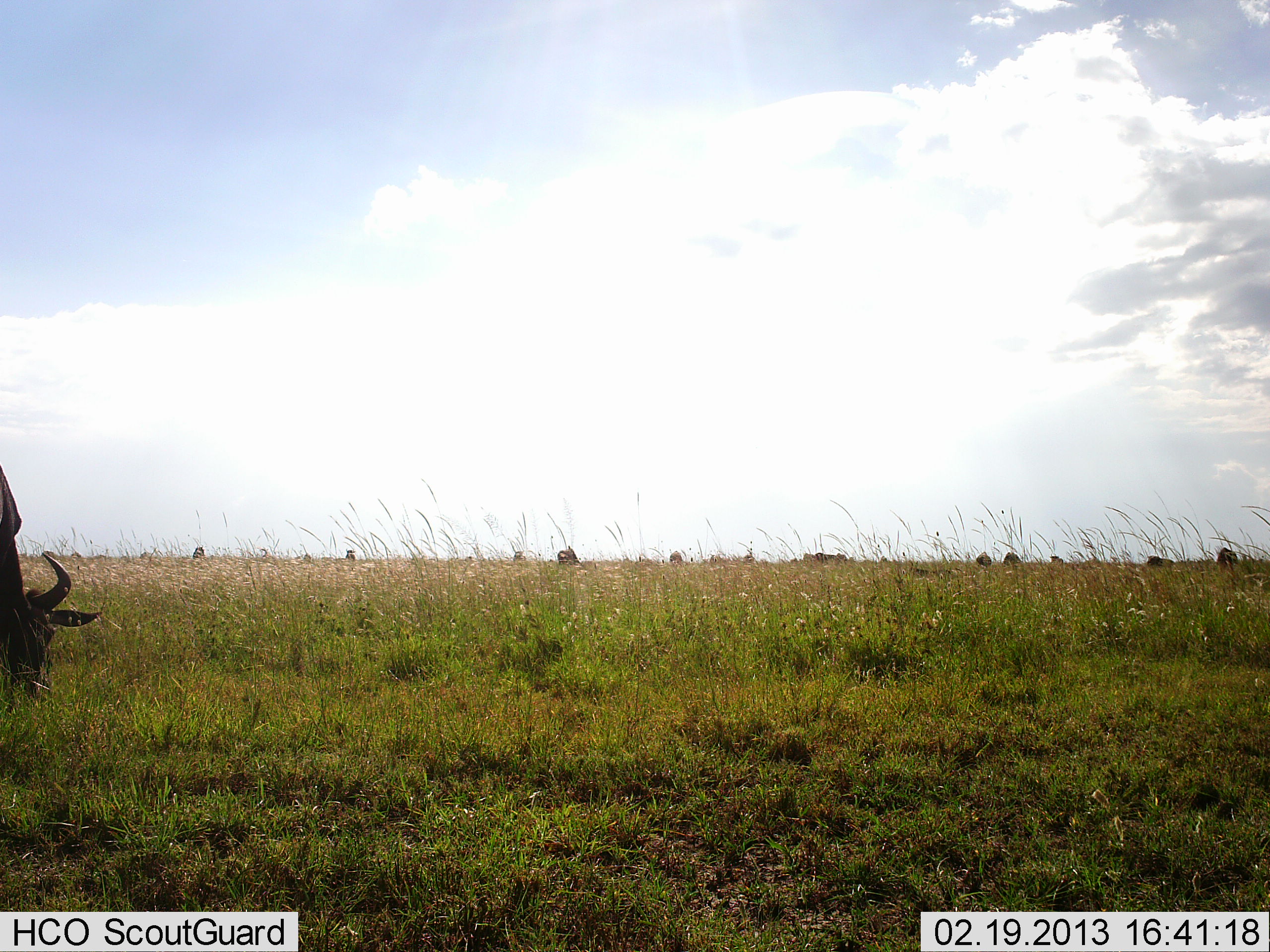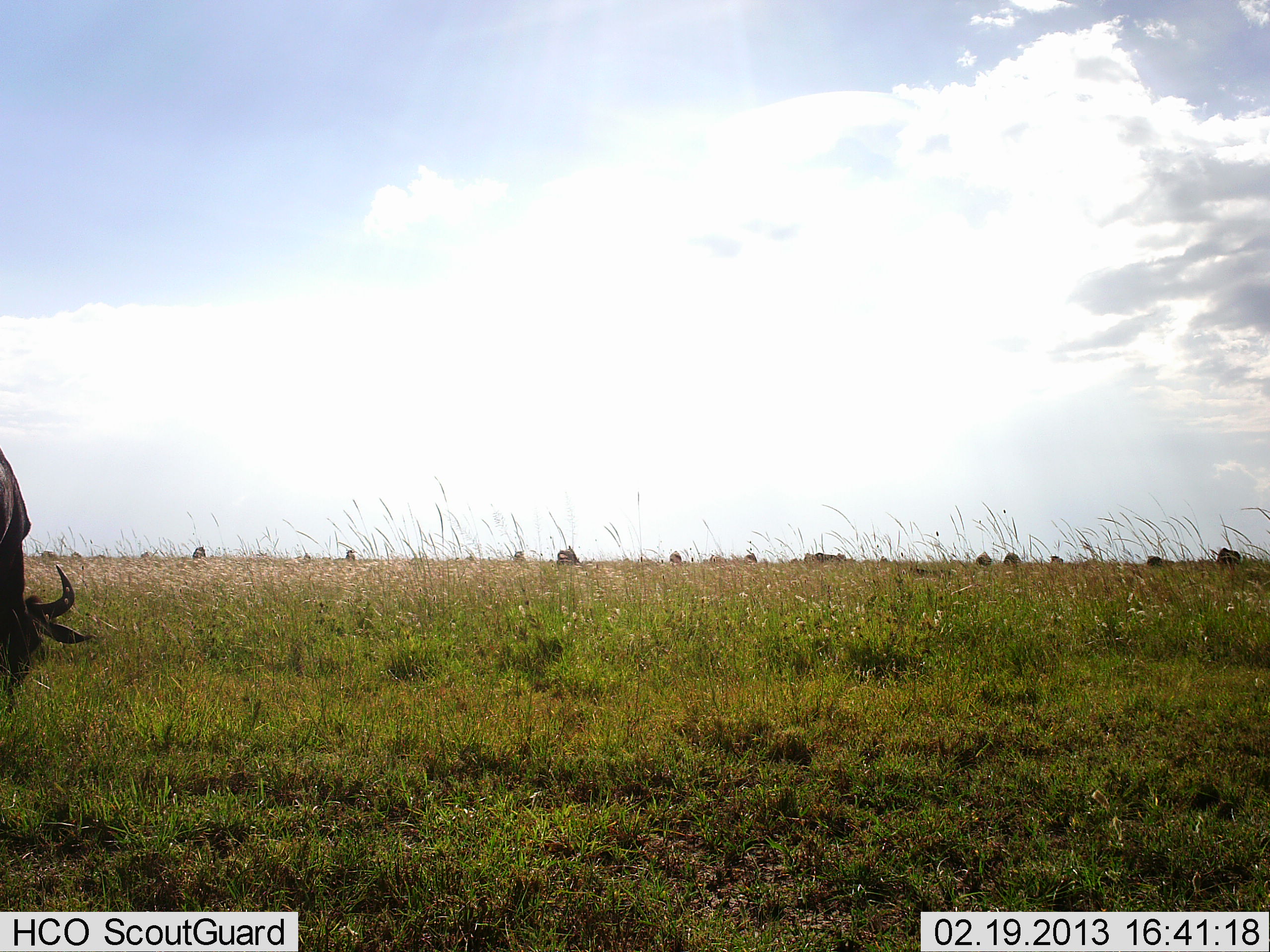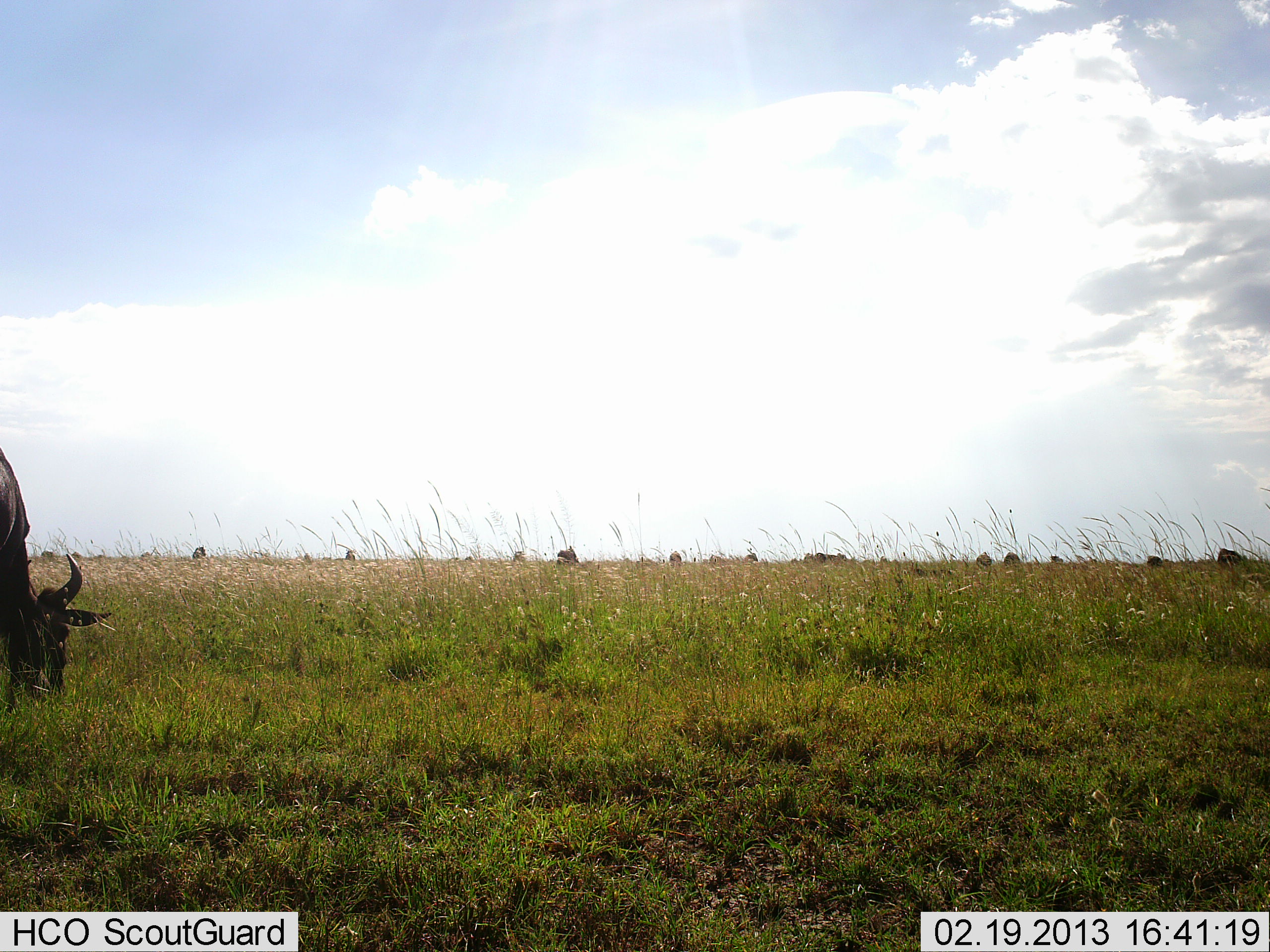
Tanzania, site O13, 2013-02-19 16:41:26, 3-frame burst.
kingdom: Animalia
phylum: Chordata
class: Mammalia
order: Artiodactyla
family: Bovidae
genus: Connochaetes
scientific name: Connochaetes taurinus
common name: blue wildebeest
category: wildebeest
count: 1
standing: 26%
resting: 5%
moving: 11%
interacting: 0%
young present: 0%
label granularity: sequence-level